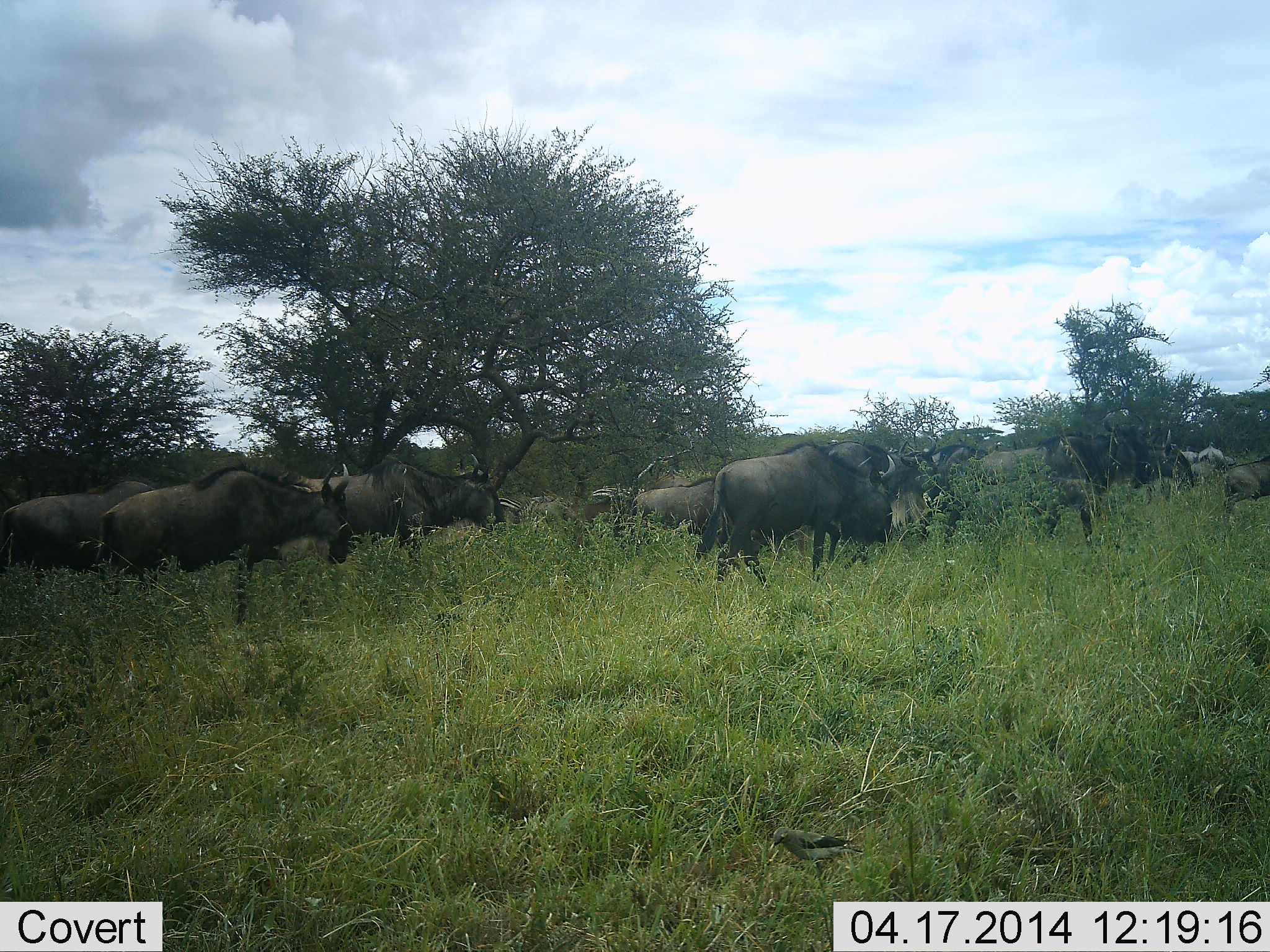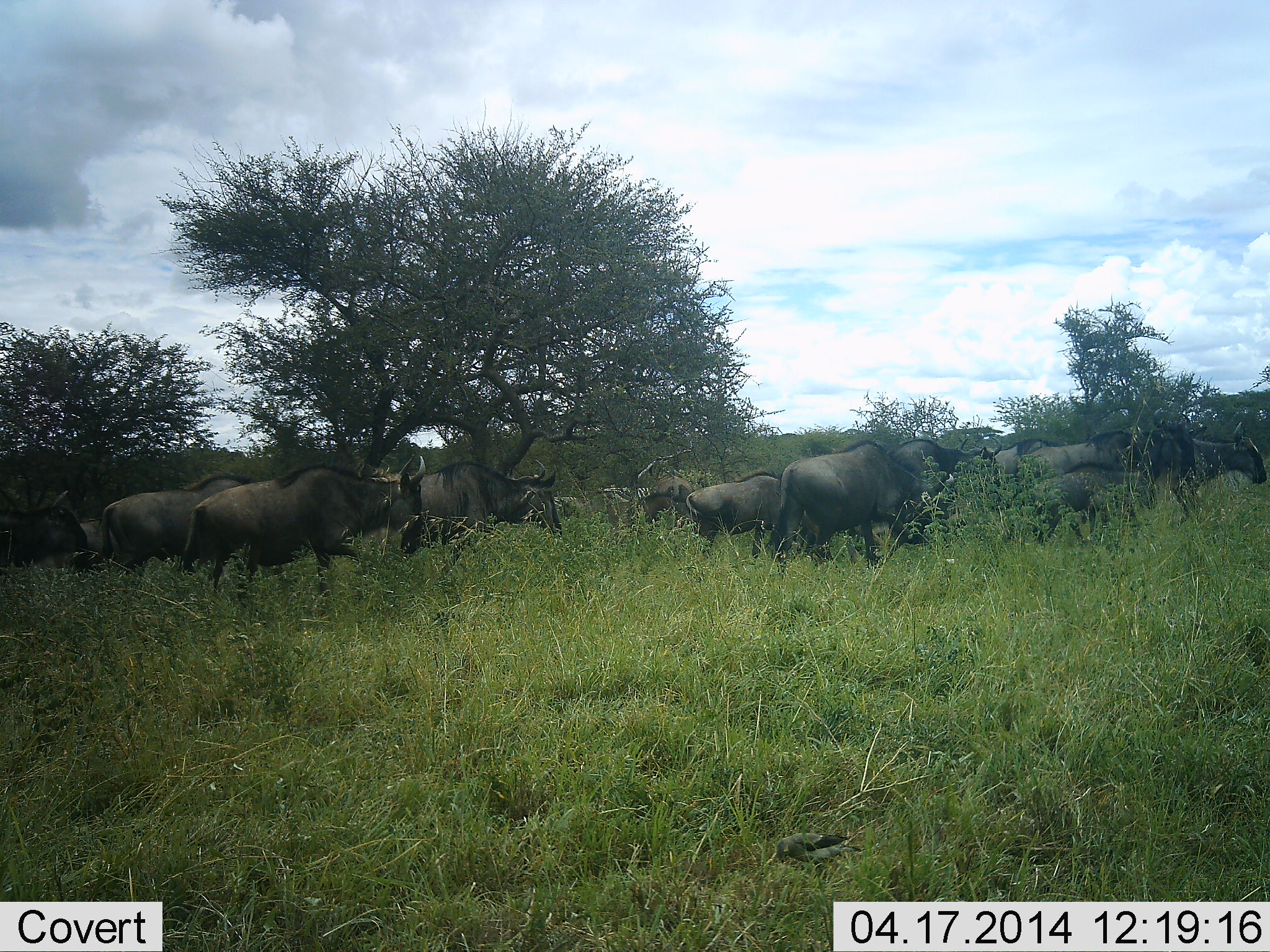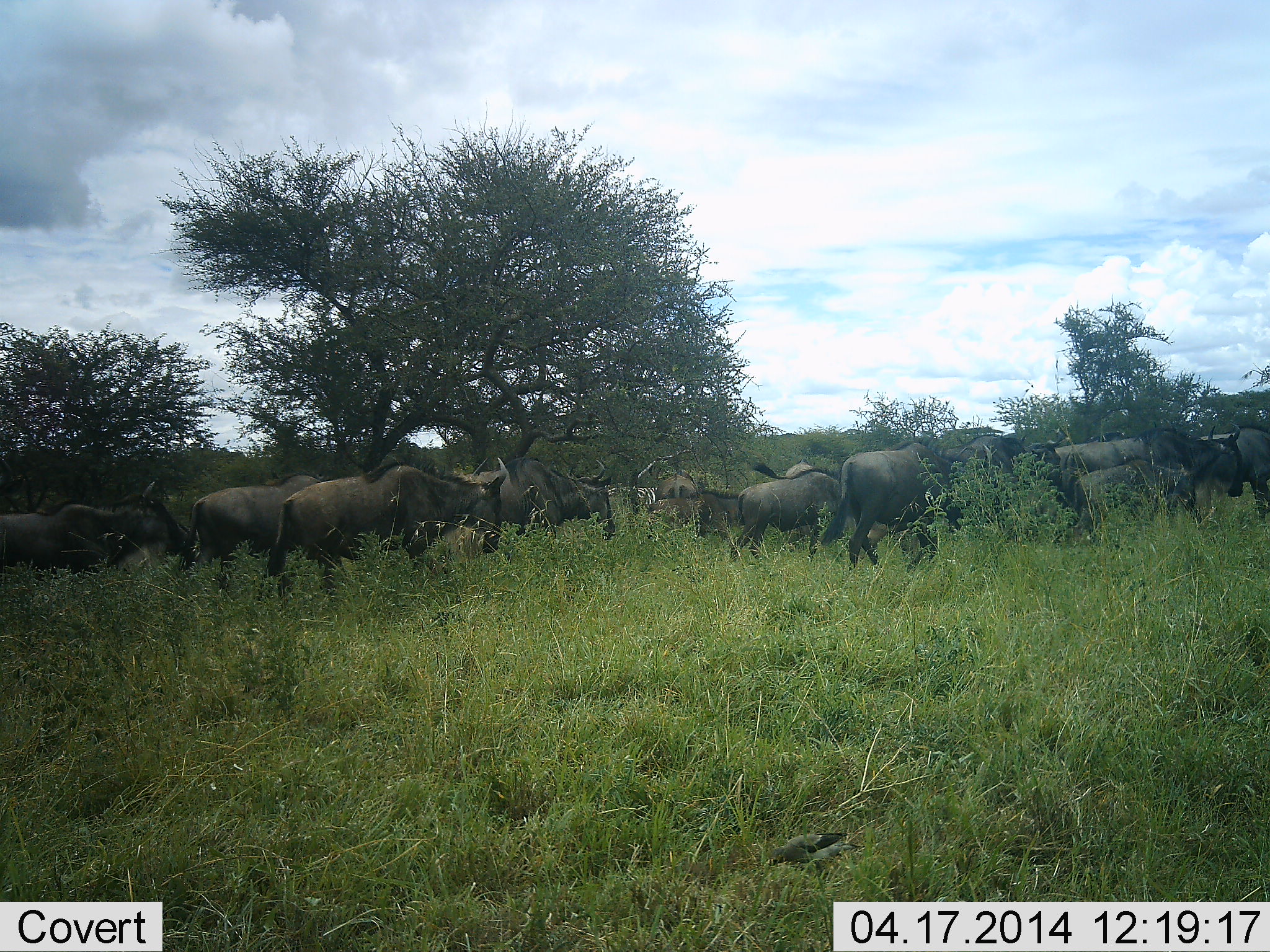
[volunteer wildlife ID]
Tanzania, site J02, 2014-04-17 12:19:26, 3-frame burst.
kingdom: Animalia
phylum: Chordata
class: Mammalia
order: Artiodactyla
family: Bovidae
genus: Connochaetes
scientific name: Connochaetes taurinus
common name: blue wildebeest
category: wildebeest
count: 11-50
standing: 0%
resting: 0%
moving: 100%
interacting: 0%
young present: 0%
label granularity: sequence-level